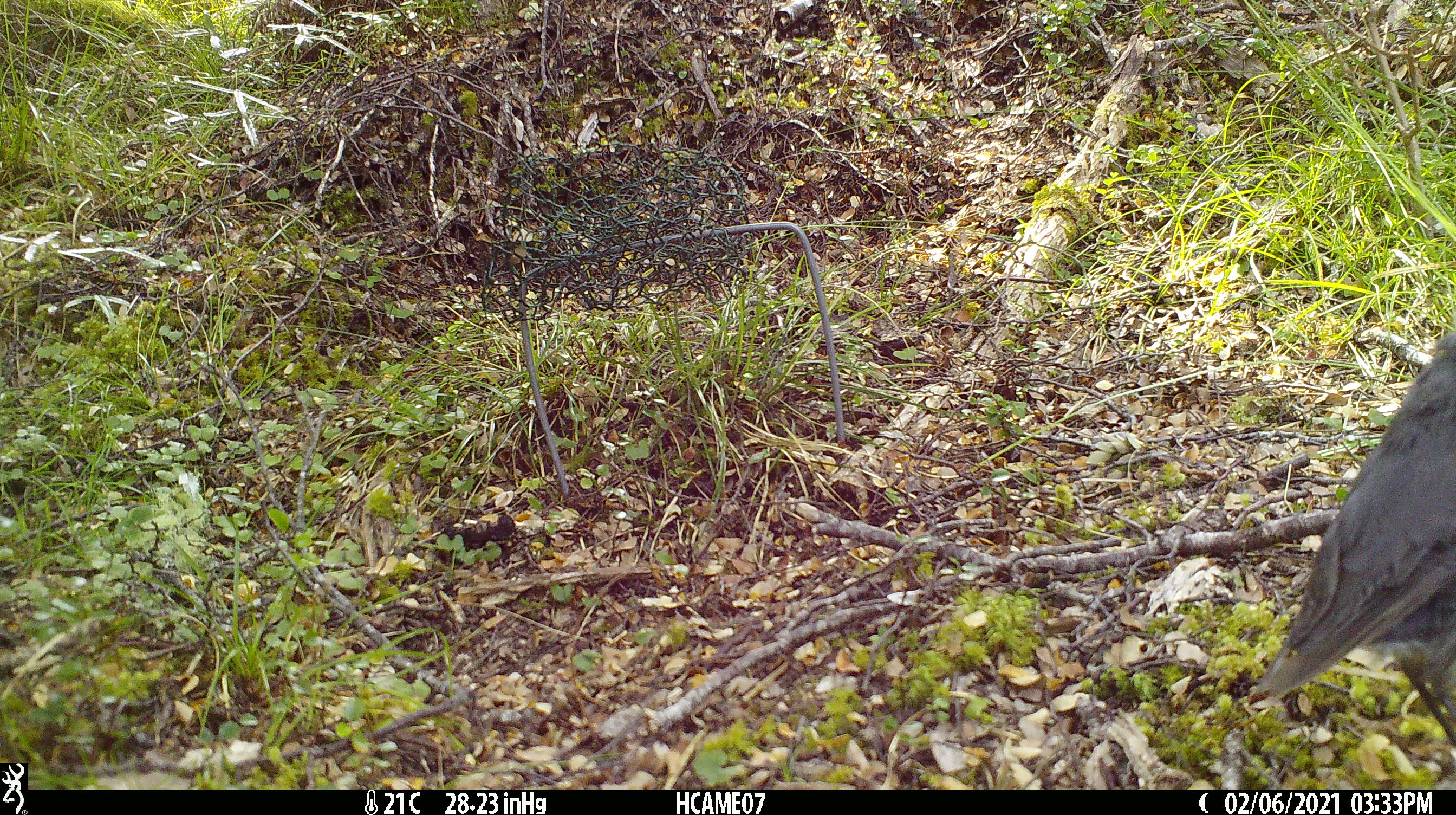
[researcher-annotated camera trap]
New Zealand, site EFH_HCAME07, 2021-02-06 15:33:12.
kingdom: Animalia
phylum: Chordata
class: Aves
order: Passeriformes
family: Petroicidae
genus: Petroica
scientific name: Petroica australis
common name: new zealand robin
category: robin